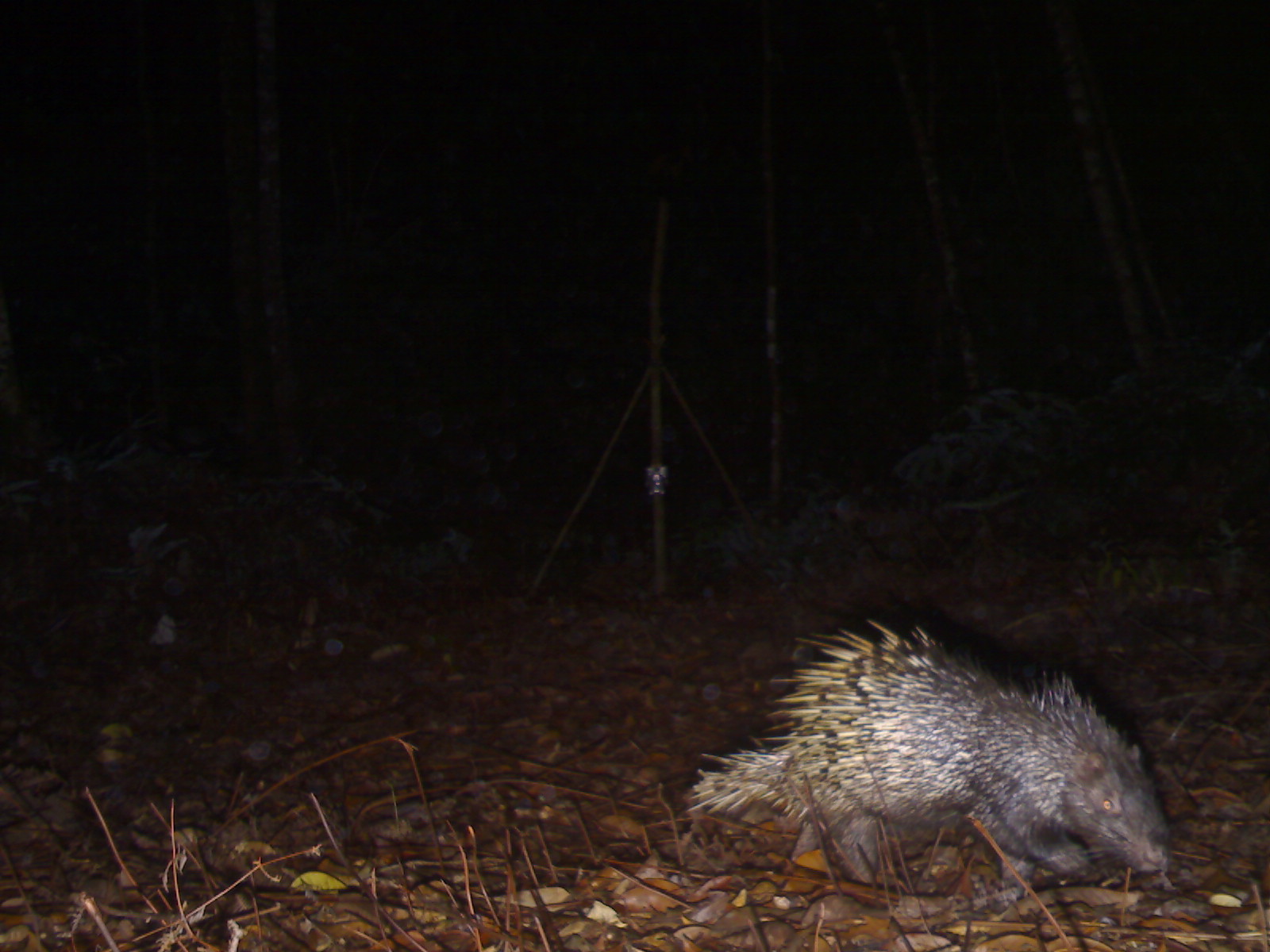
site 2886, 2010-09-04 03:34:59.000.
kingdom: Animalia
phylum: Chordata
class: Mammalia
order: Rodentia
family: Hystricidae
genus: Hystrix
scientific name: Hystrix brachyura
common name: east asian porcupine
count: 1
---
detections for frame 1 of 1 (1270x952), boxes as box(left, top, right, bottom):
hystrix brachyura: box(684, 614, 1171, 900)